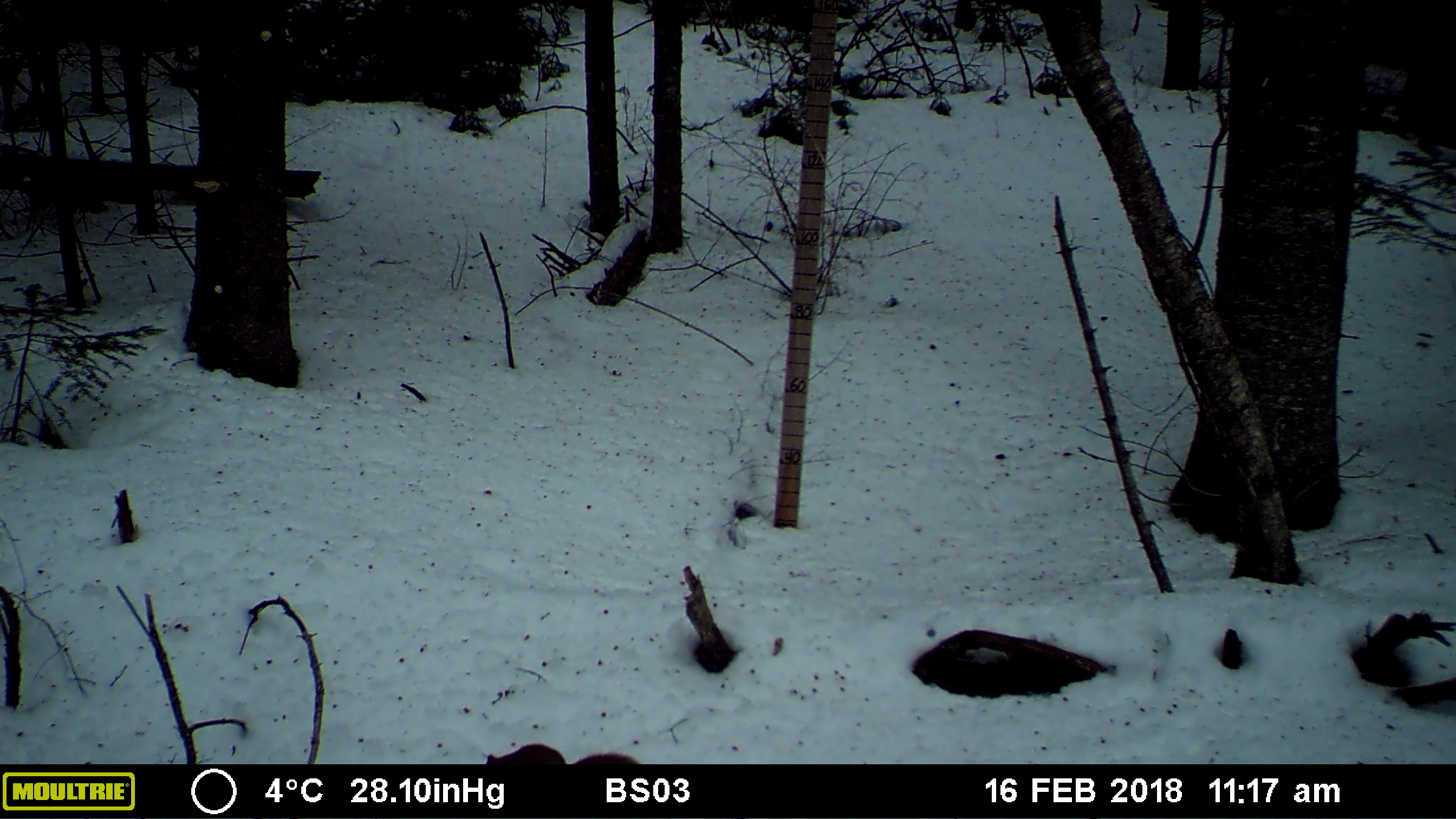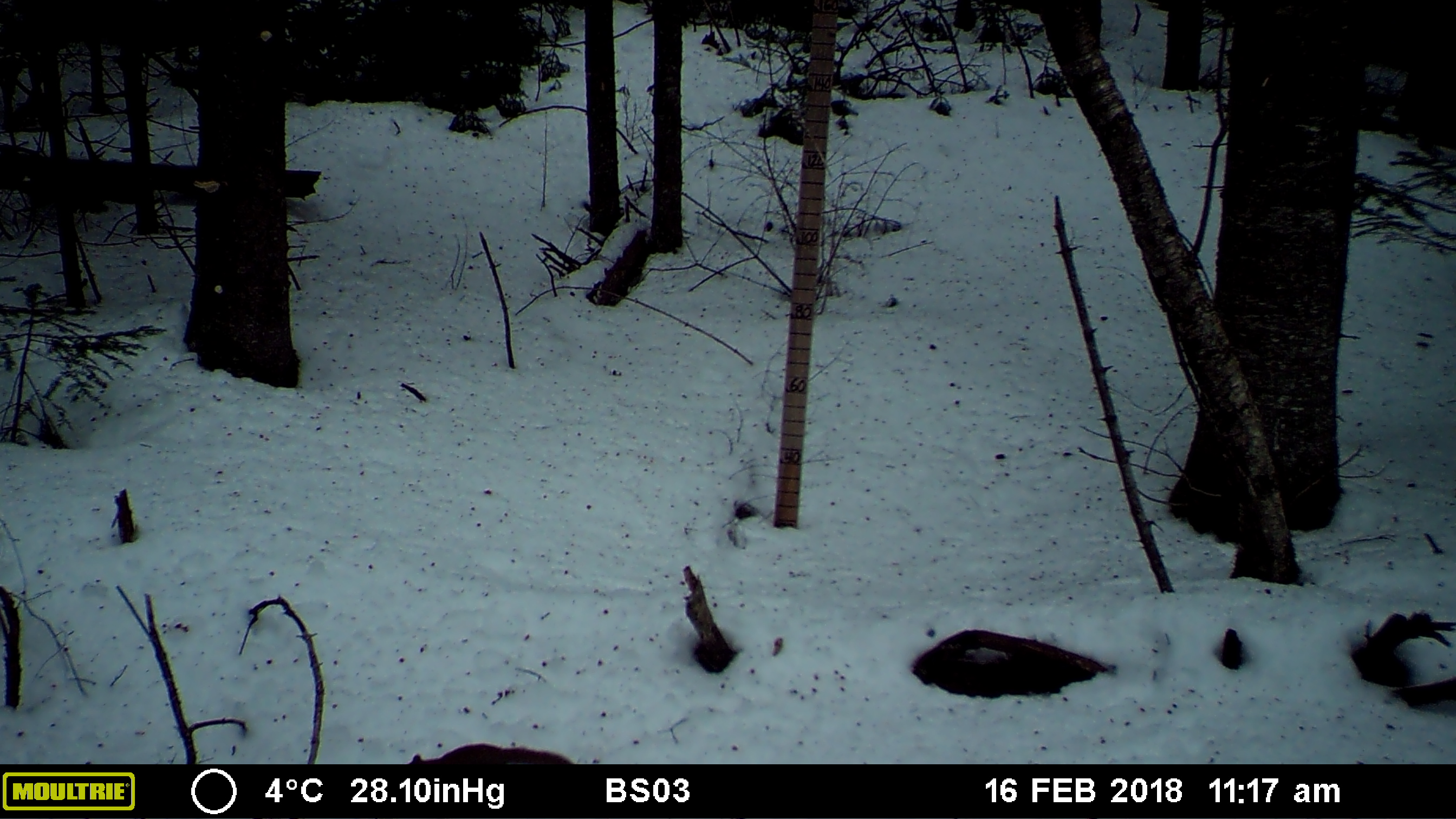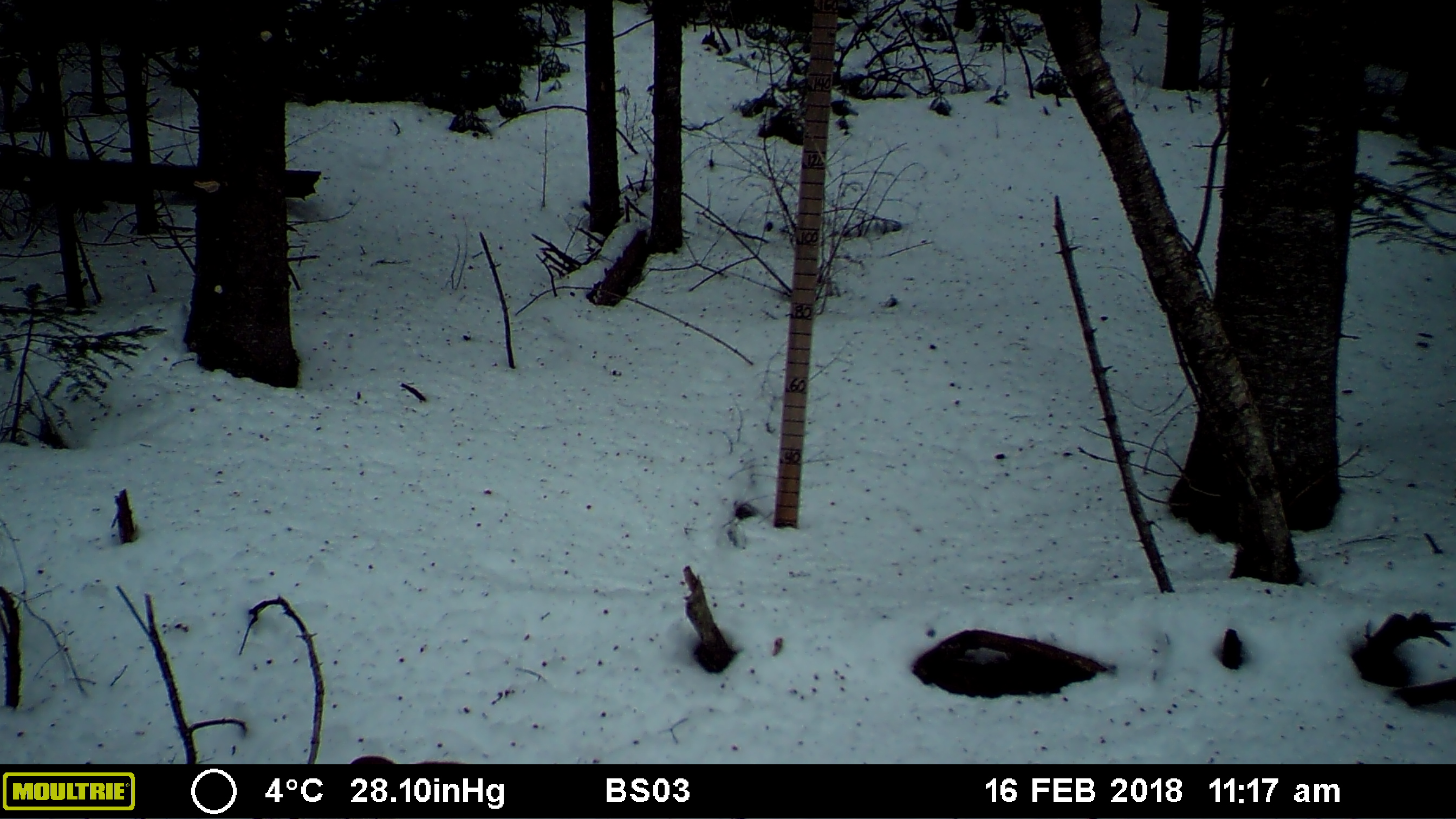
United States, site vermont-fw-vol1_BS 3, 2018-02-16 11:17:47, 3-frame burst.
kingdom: Animalia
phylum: Chordata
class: Mammalia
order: Rodentia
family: Sciuridae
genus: Tamiasciurus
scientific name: Tamiasciurus hudsonicus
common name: red squirrel